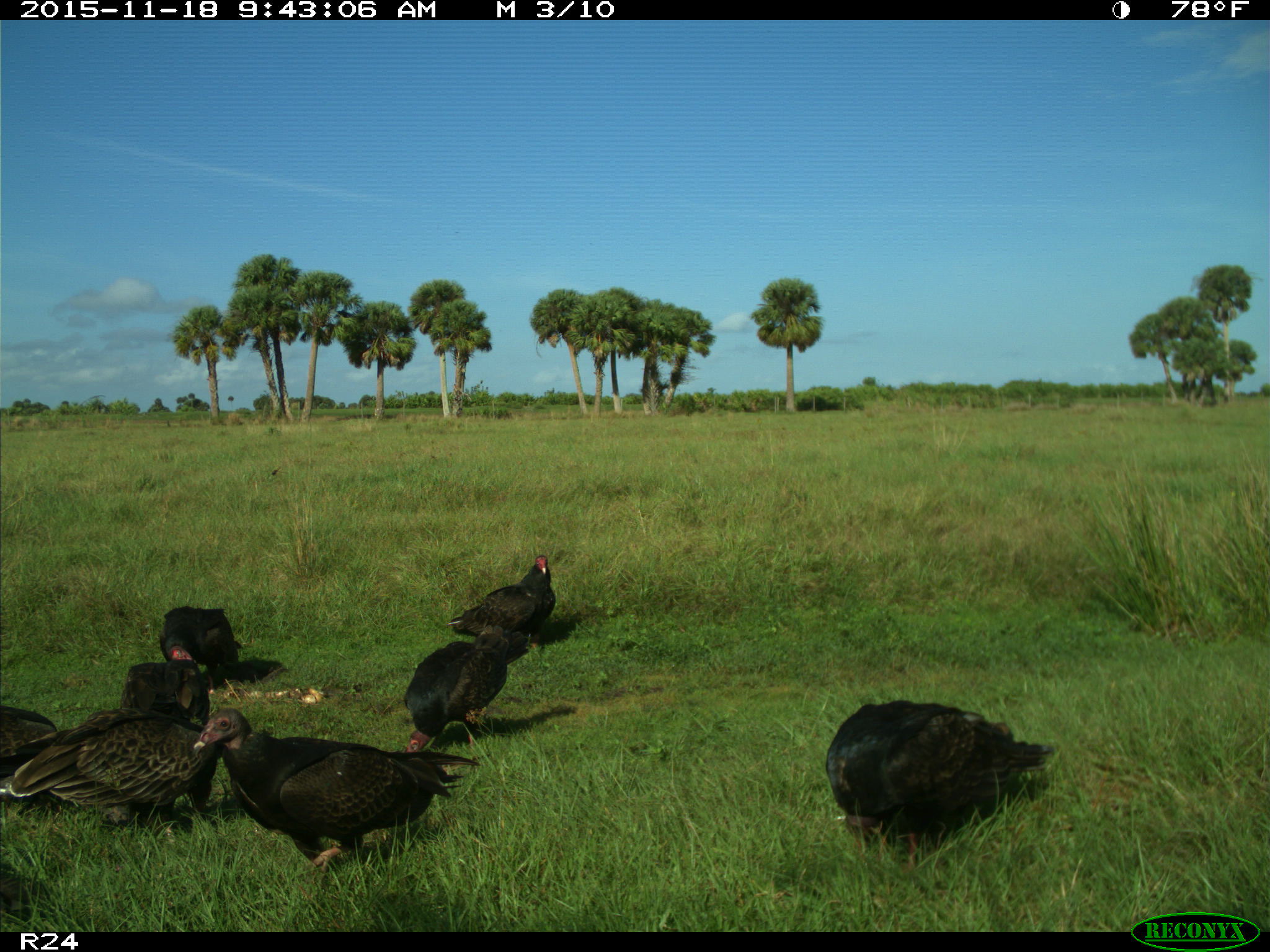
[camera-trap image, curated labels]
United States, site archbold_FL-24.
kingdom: Animalia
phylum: Chordata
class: Aves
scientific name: Aves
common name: birds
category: unidentified bird